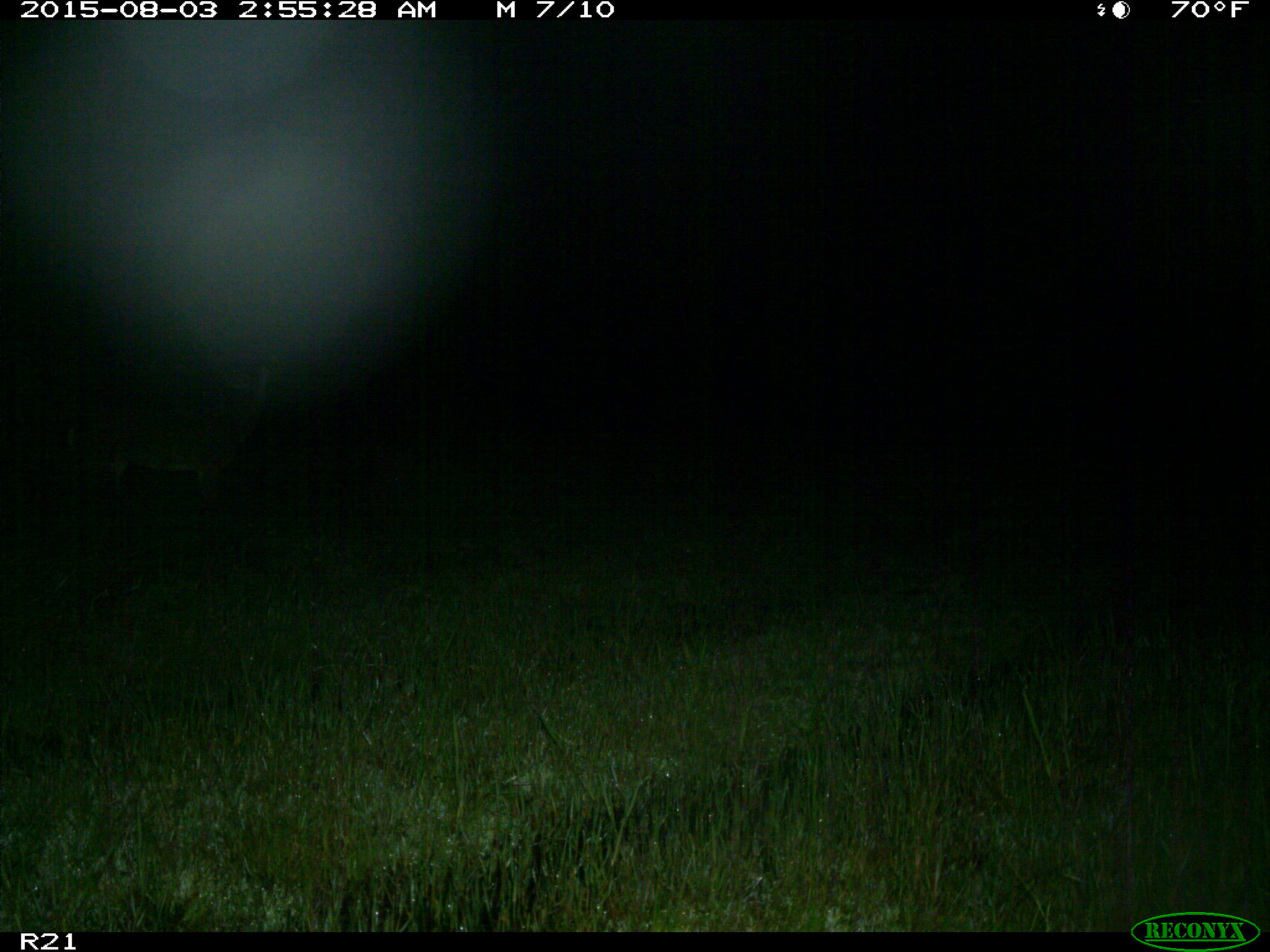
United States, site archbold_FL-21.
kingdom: Animalia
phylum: Chordata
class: Mammalia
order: Artiodactyla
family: Cervidae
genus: Odocoileus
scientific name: Odocoileus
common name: deer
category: unidentified deer